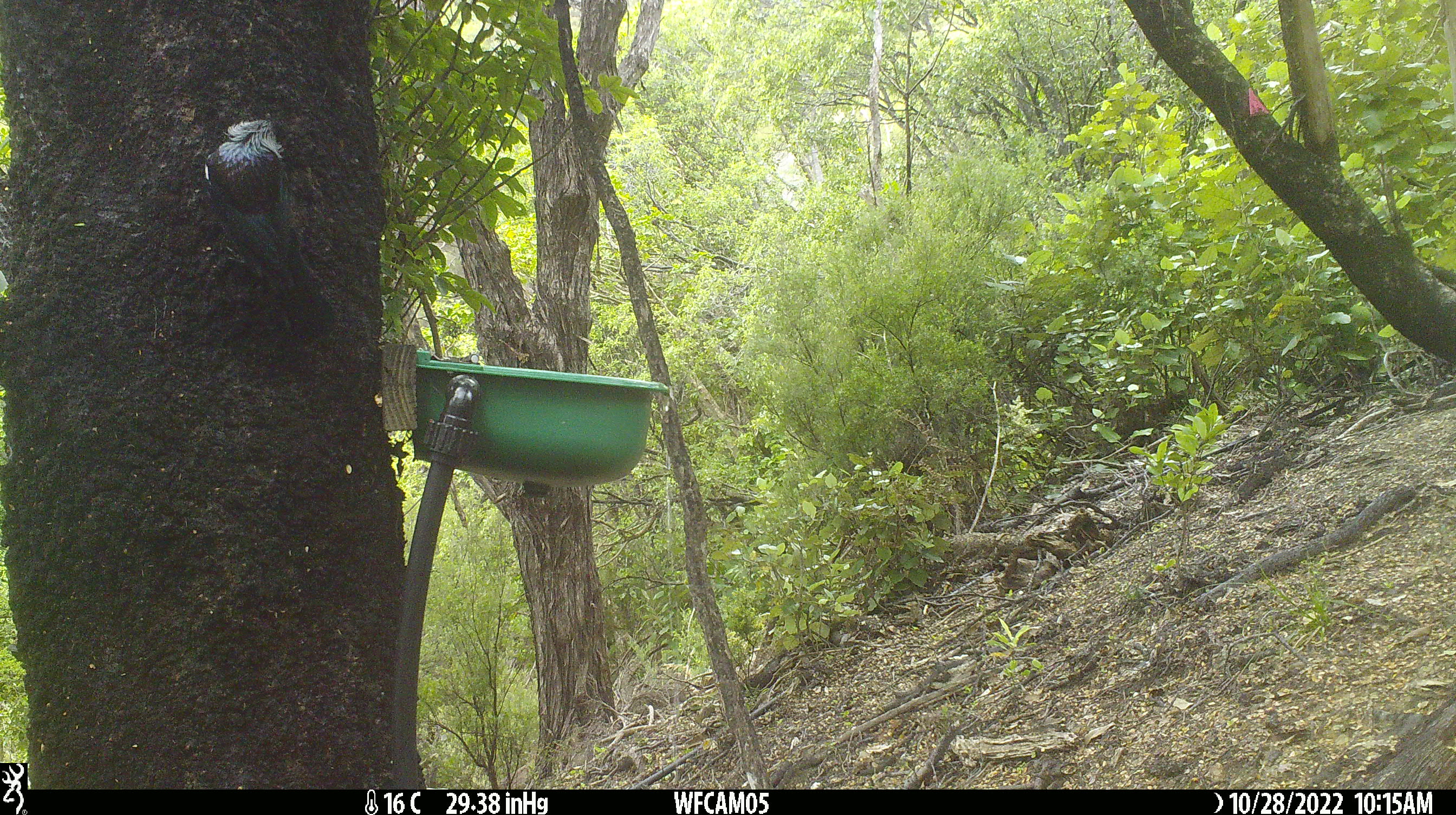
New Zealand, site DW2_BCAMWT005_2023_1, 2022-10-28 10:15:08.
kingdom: Animalia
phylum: Chordata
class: Aves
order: Passeriformes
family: Meliphagidae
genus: Prosthemadera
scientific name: Prosthemadera novaeseelandiae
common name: tui